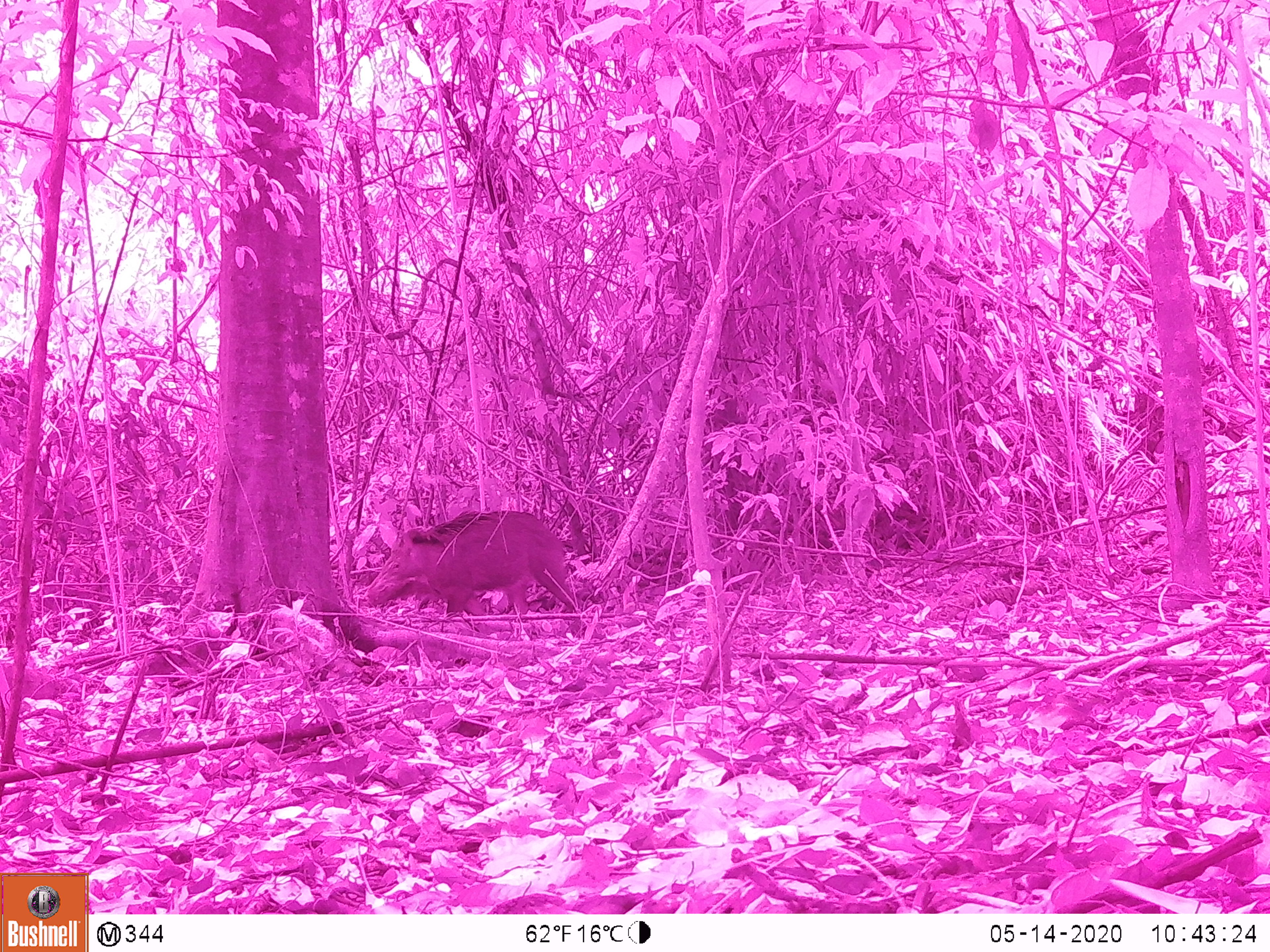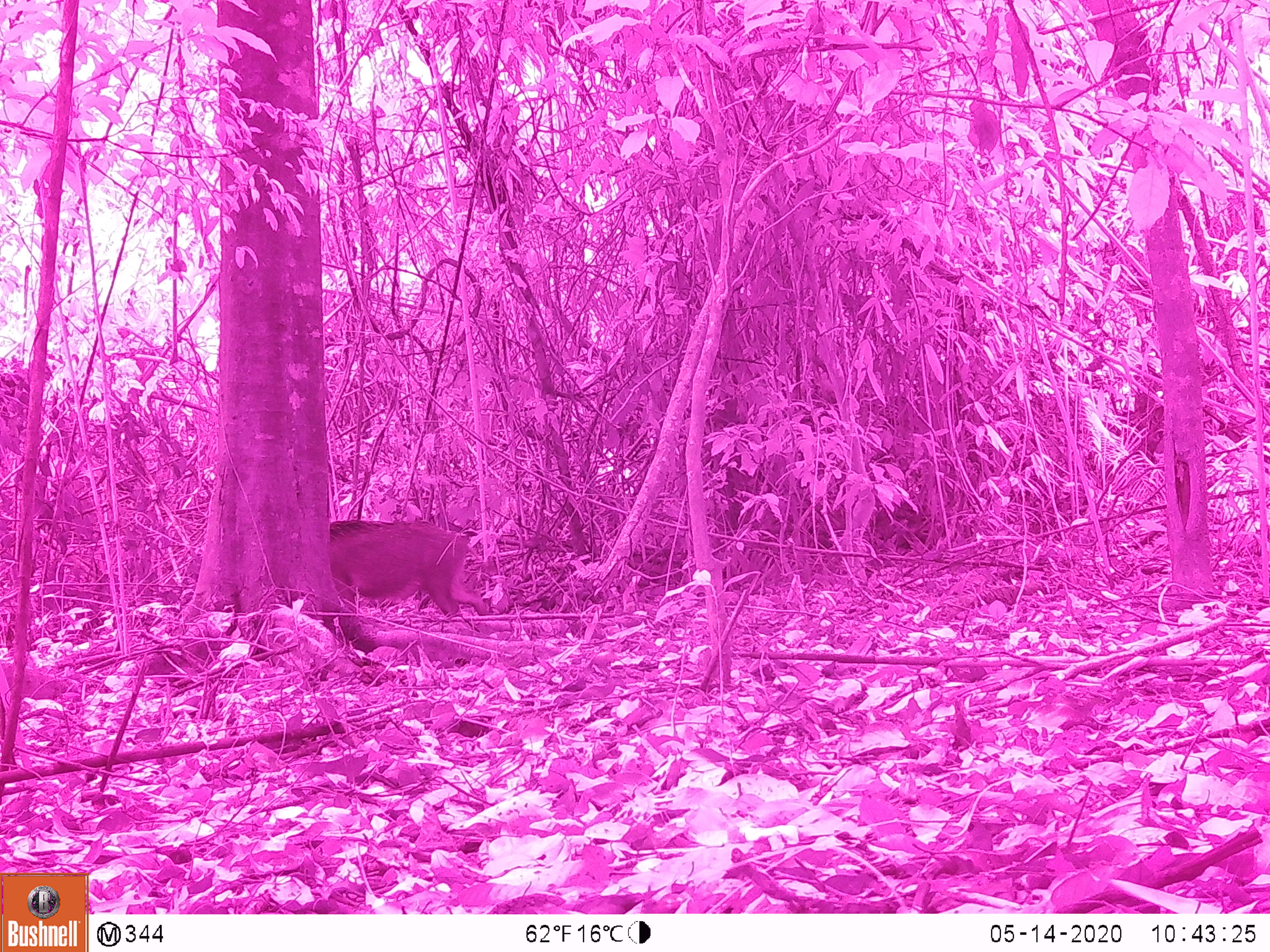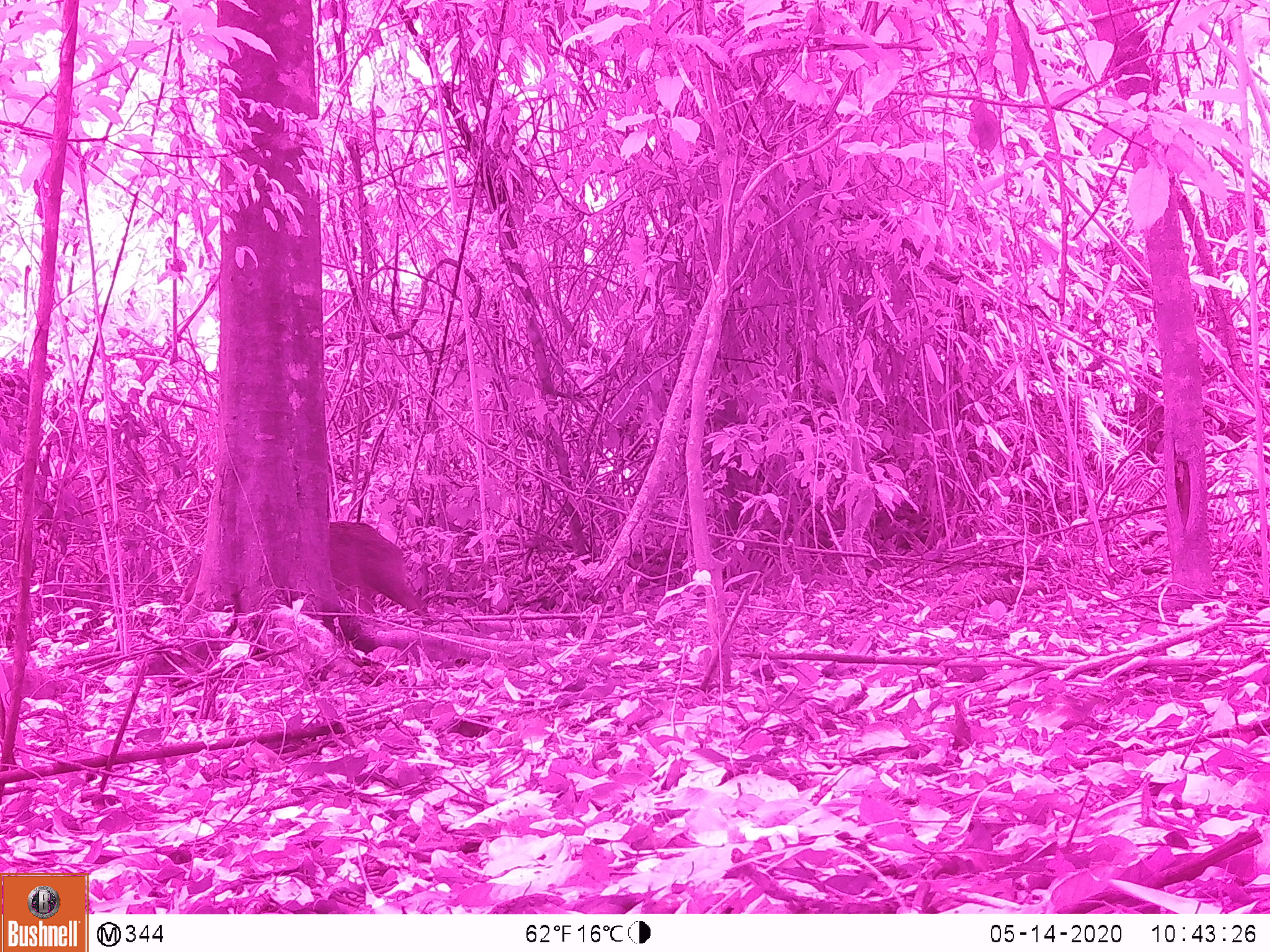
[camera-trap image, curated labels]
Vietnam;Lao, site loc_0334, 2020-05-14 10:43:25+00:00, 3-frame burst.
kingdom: Animalia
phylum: Chordata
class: Mammalia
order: Artiodactyla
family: Suidae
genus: Sus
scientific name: Sus scrofa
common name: eurasian wild pig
Eurasian wild pig (Sus scrofa). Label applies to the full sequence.